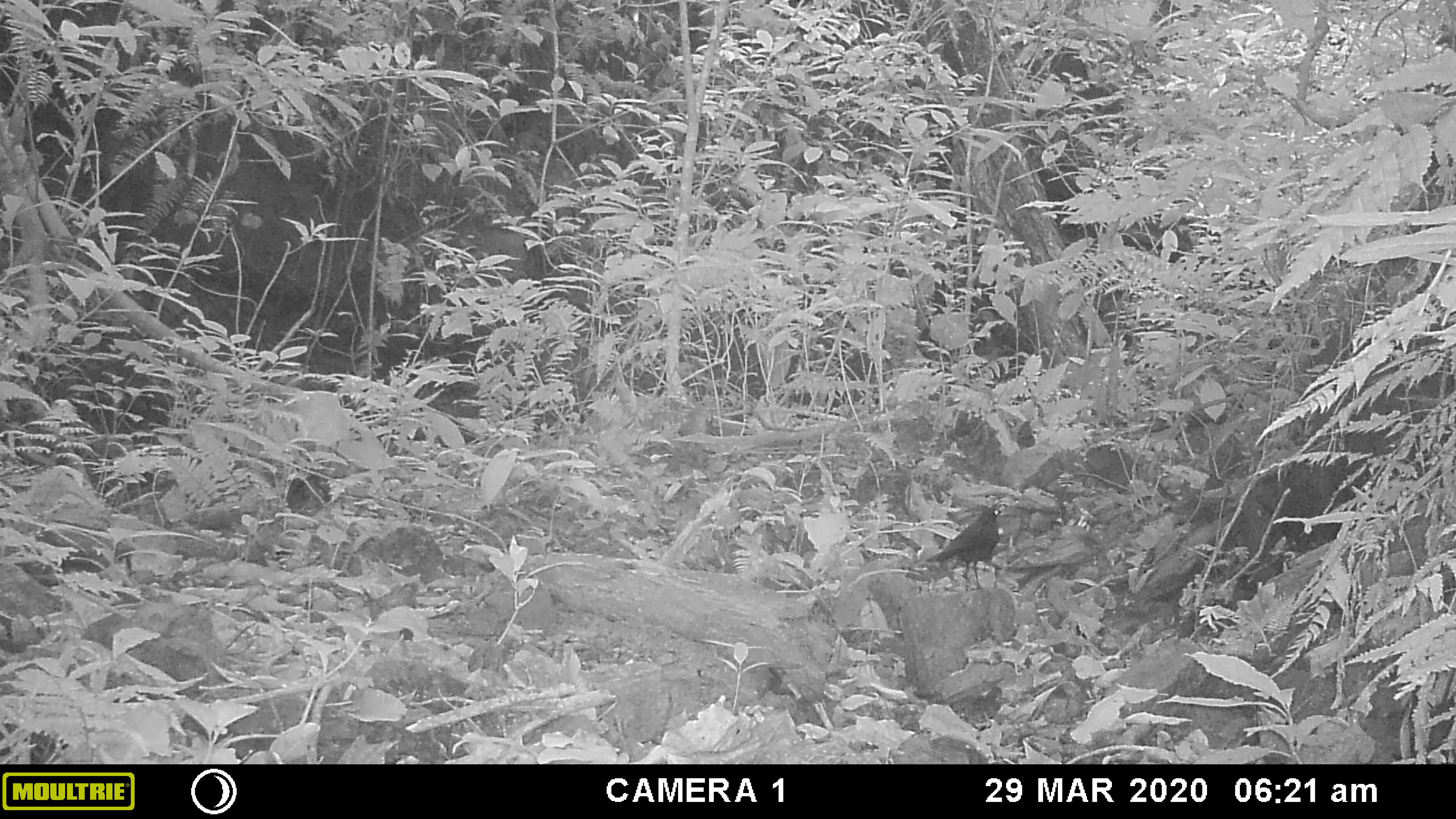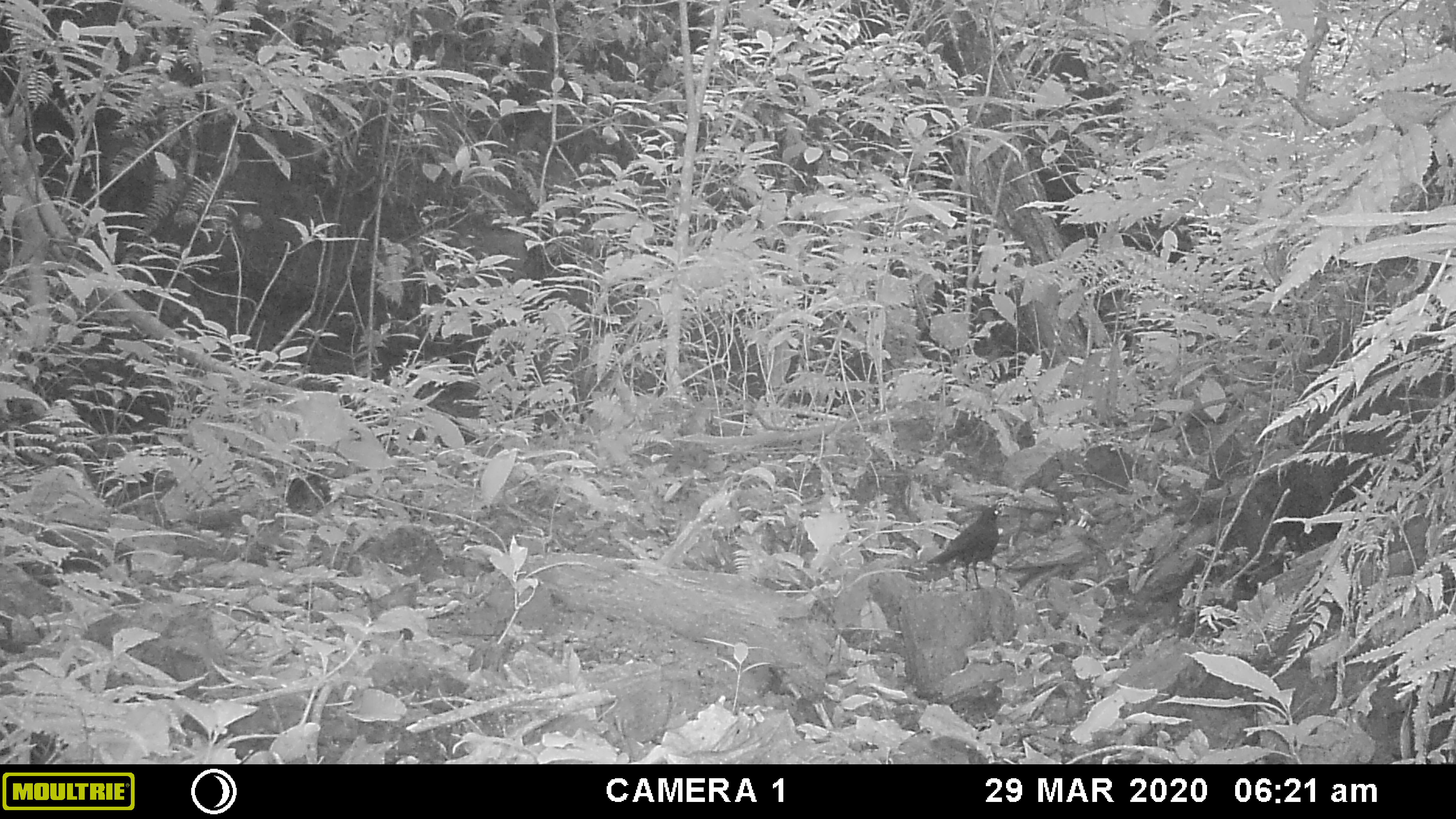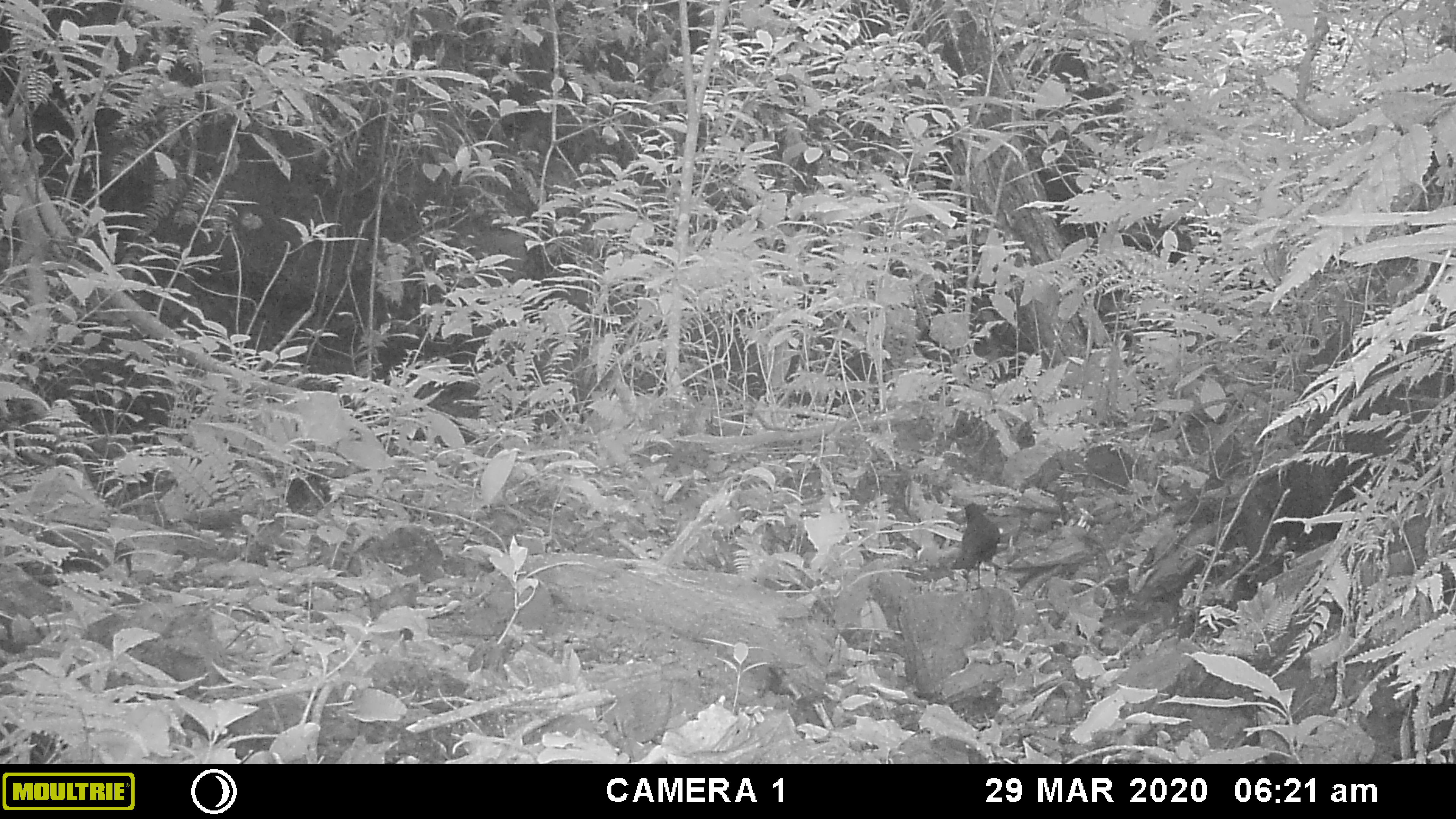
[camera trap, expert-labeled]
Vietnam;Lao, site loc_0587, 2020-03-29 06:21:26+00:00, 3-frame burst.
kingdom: Animalia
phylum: Chordata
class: Aves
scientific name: Aves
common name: bird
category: unidentified bird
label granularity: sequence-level